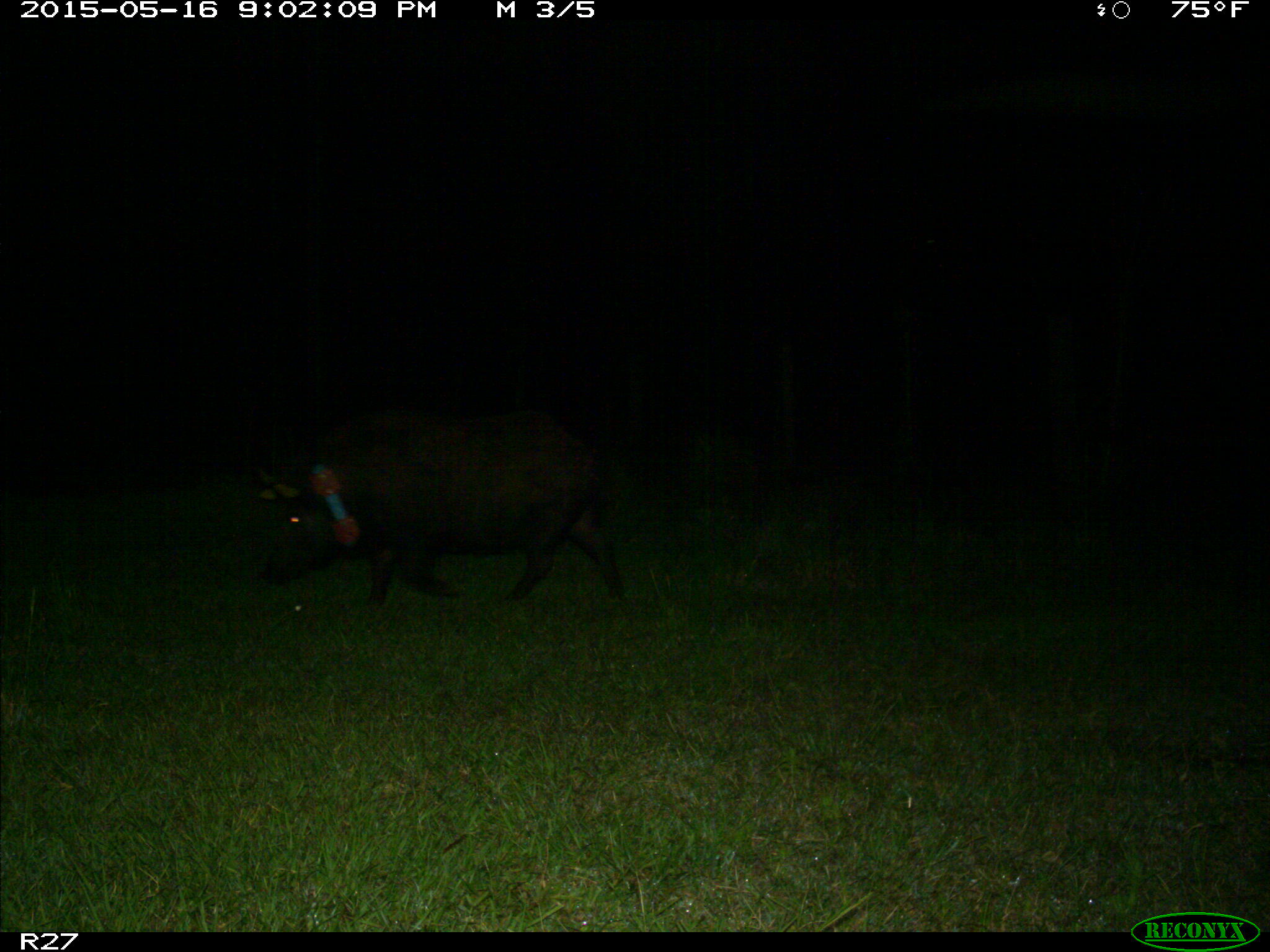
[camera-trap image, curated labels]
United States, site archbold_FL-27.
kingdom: Animalia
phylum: Chordata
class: Mammalia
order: Artiodactyla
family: Suidae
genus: Sus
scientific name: Sus scrofa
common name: wild boar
Sus scrofa (wild boar).